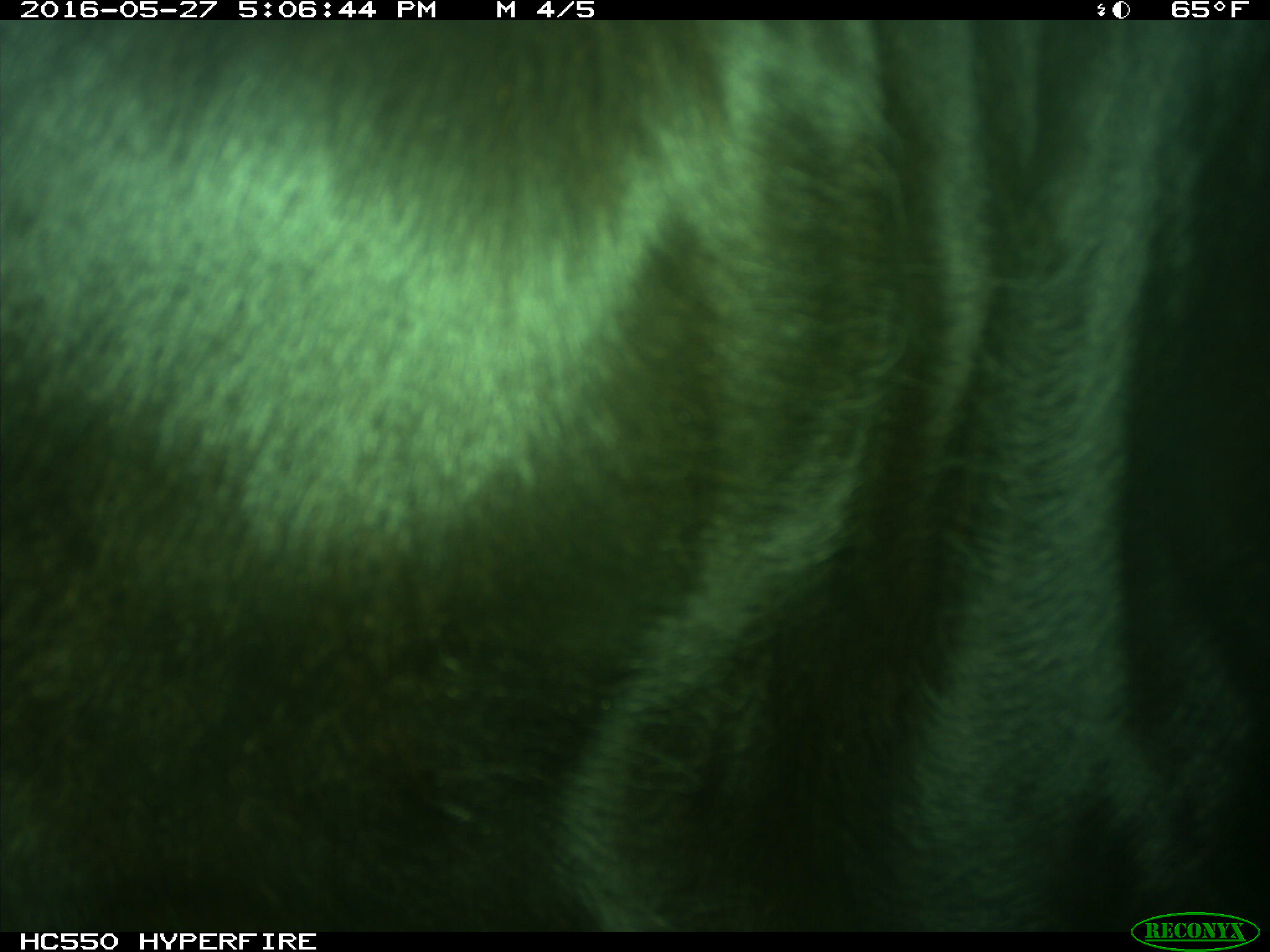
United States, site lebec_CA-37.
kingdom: Animalia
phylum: Chordata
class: Mammalia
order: Artiodactyla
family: Bovidae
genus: Bos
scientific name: Bos taurus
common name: domestic cow